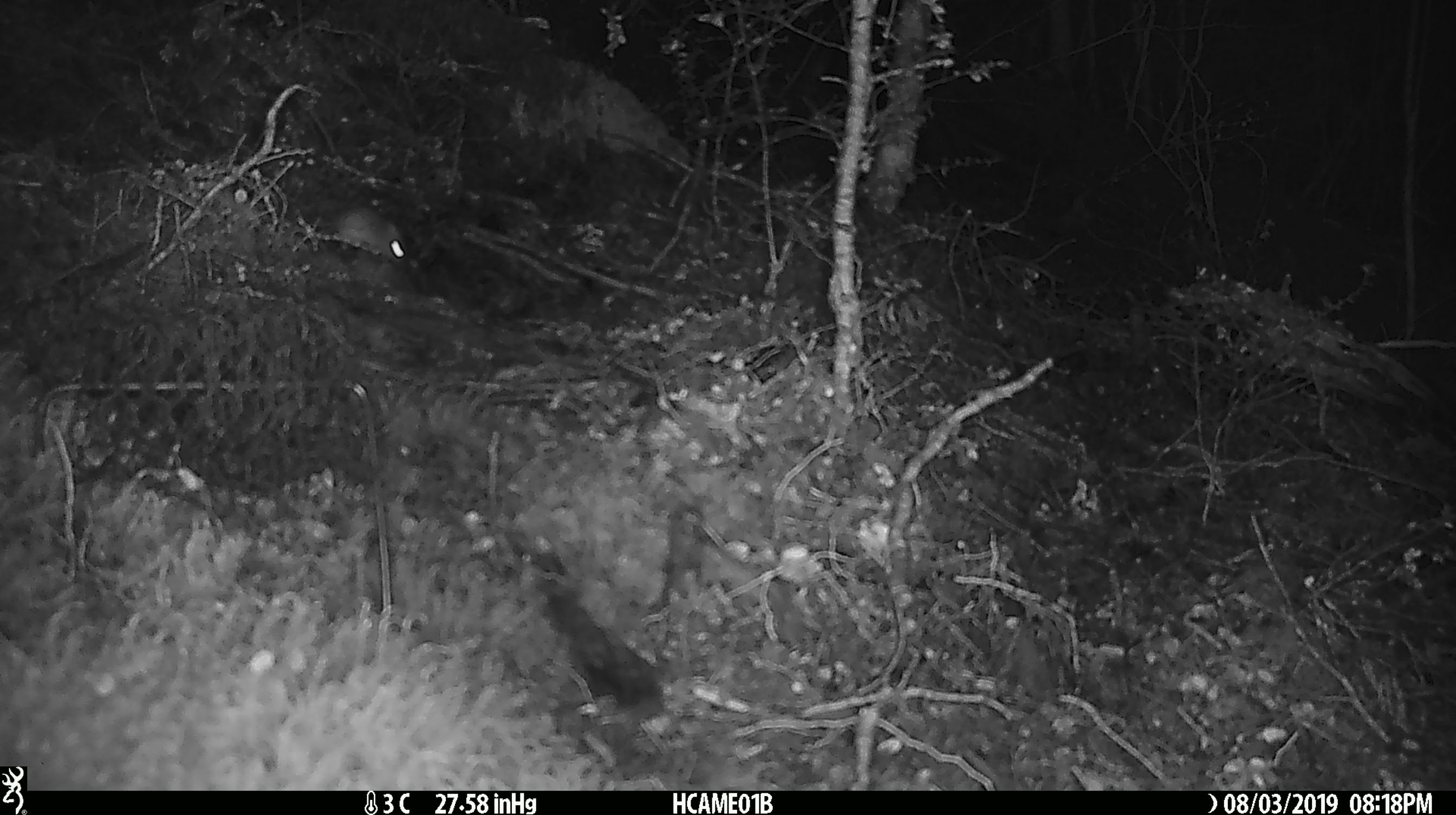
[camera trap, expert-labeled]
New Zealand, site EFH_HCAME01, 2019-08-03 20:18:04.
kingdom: Animalia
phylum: Chordata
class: Mammalia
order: Rodentia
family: Muridae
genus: Mus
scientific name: Mus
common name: mouse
Mouse (Mus).